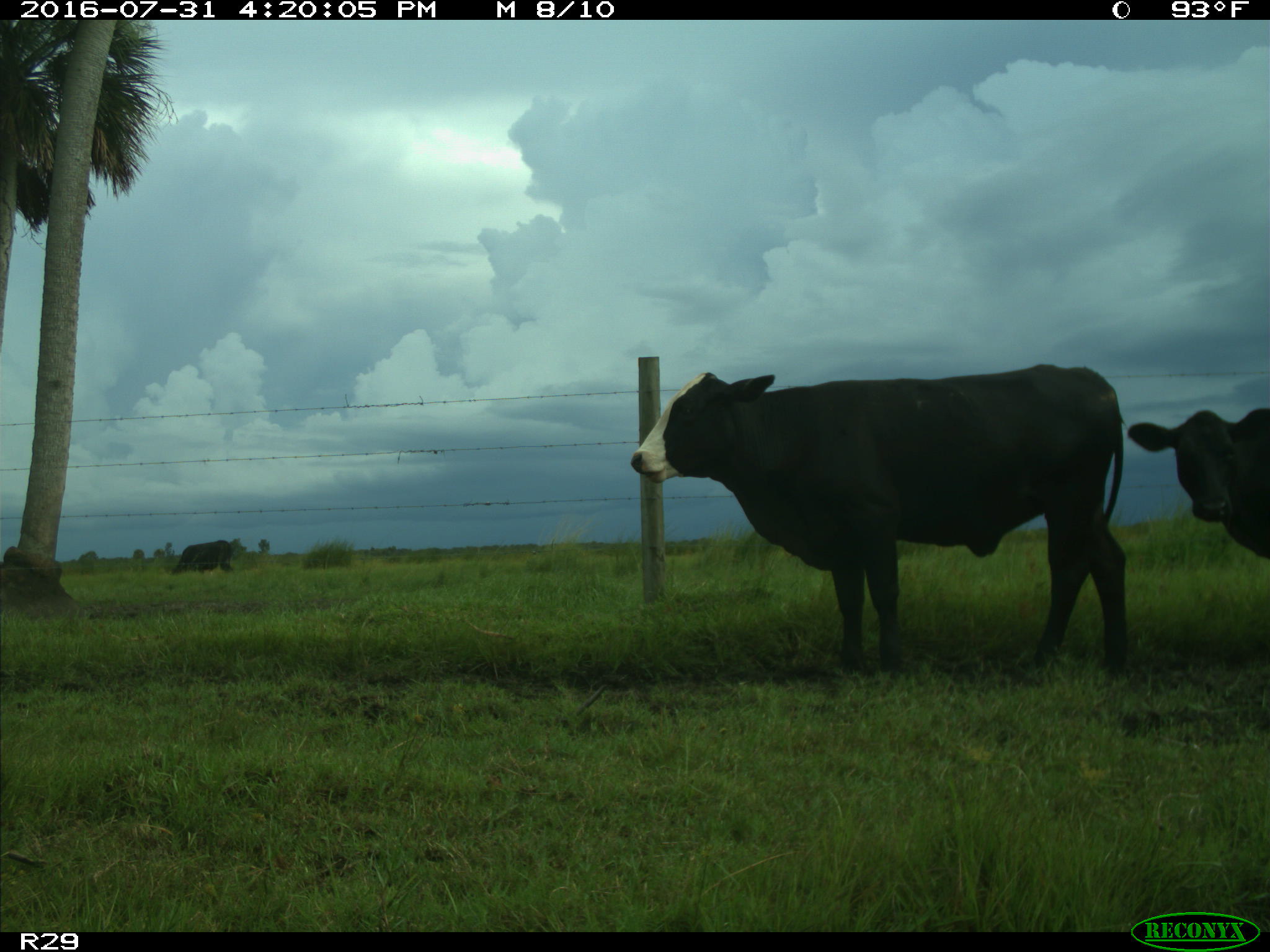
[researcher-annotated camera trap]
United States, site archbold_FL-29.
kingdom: Animalia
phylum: Chordata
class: Mammalia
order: Artiodactyla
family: Bovidae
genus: Bos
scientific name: Bos taurus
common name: domestic cow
Bos taurus (domestic cow).